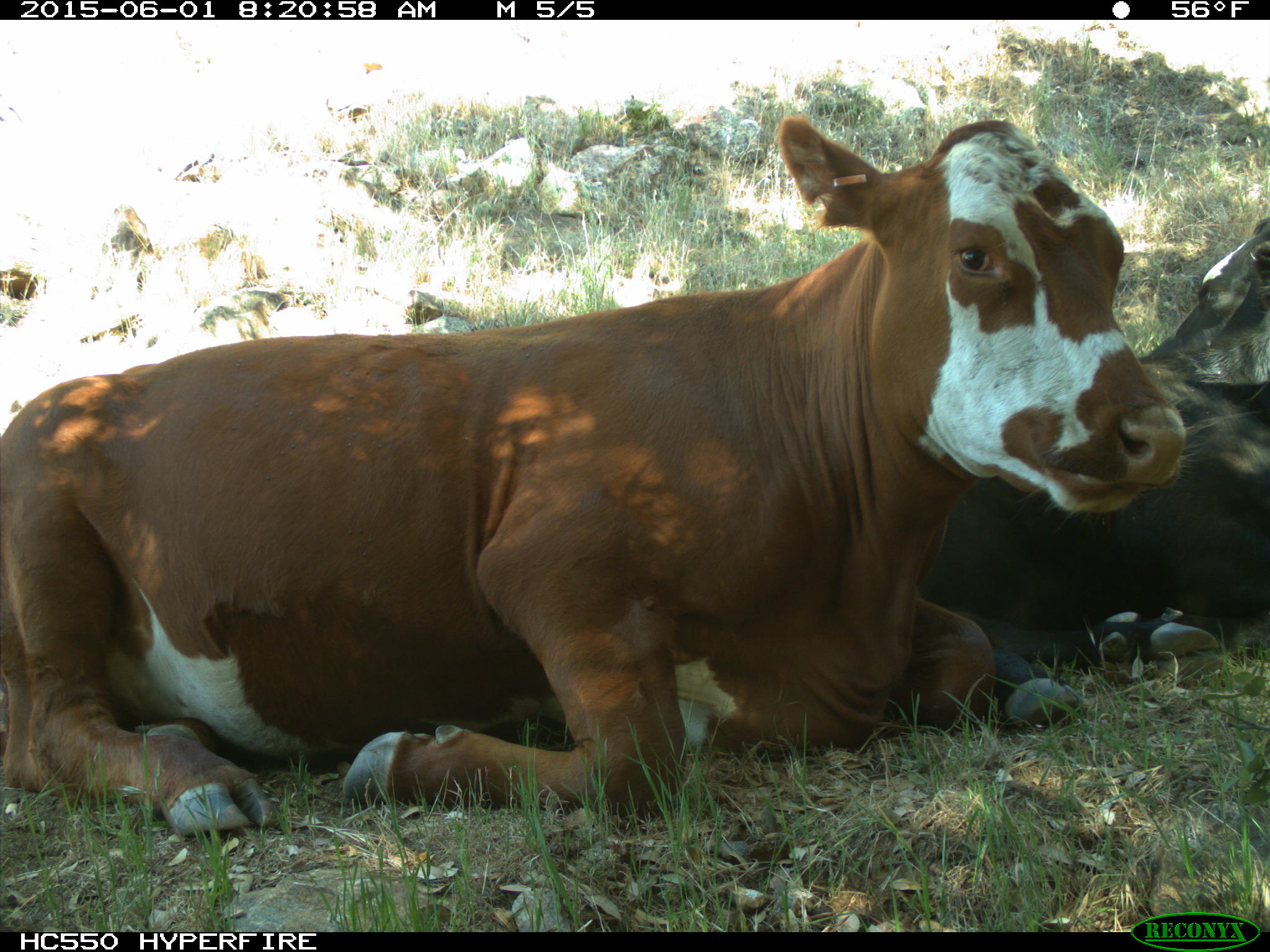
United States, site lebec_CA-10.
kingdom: Animalia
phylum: Chordata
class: Mammalia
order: Artiodactyla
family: Bovidae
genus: Bos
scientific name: Bos taurus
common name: domestic cow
Bos taurus (domestic cow).